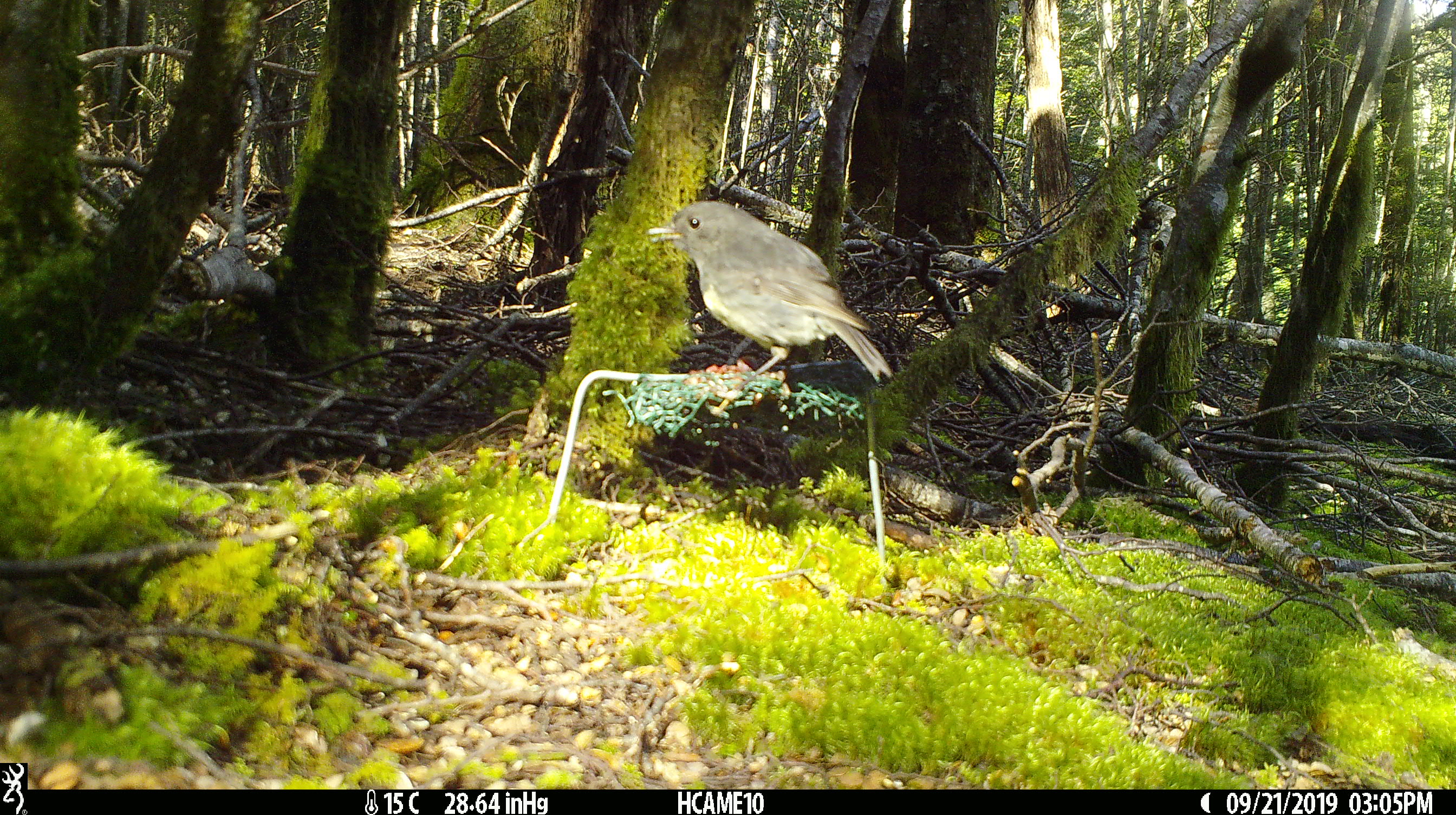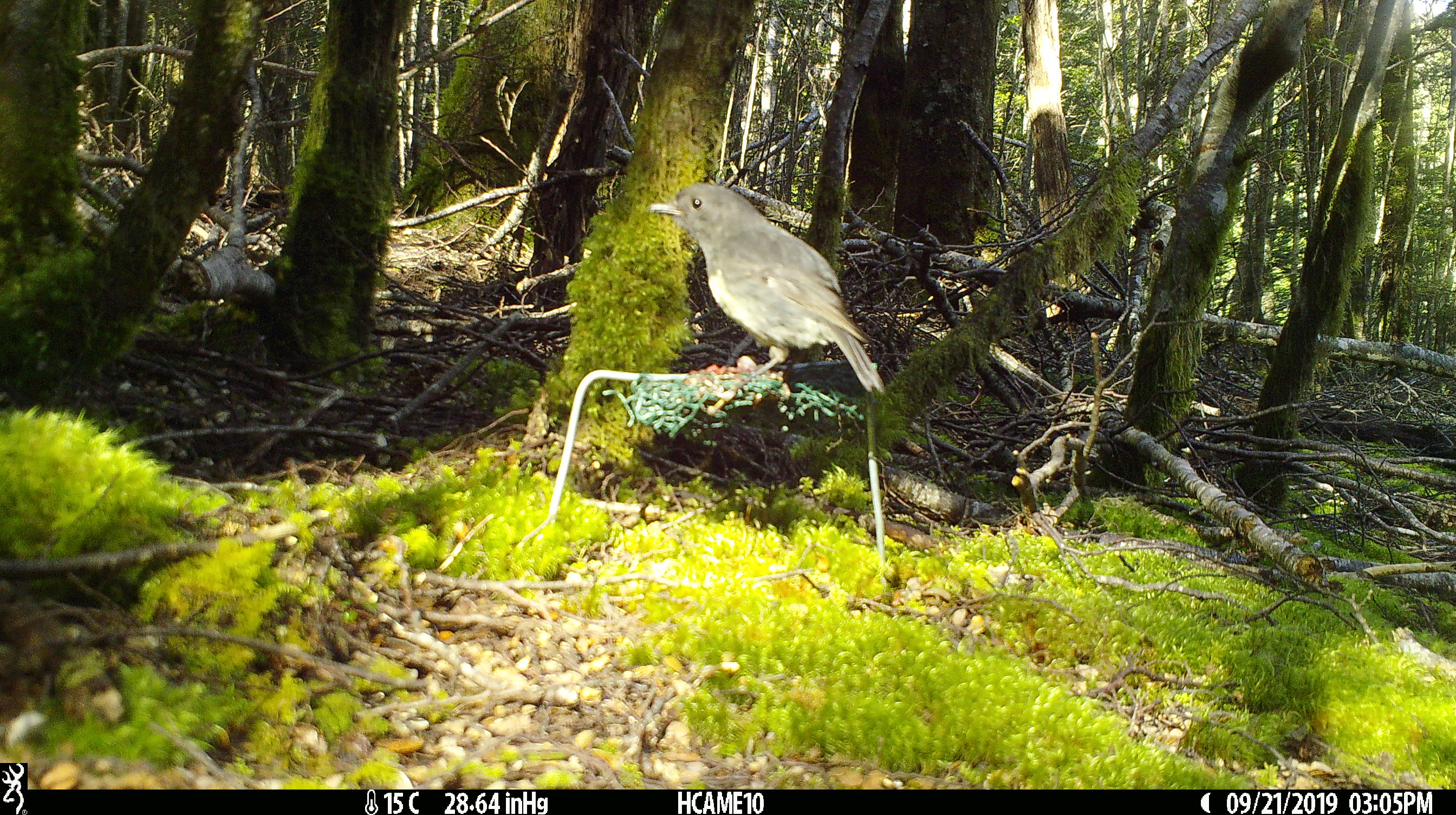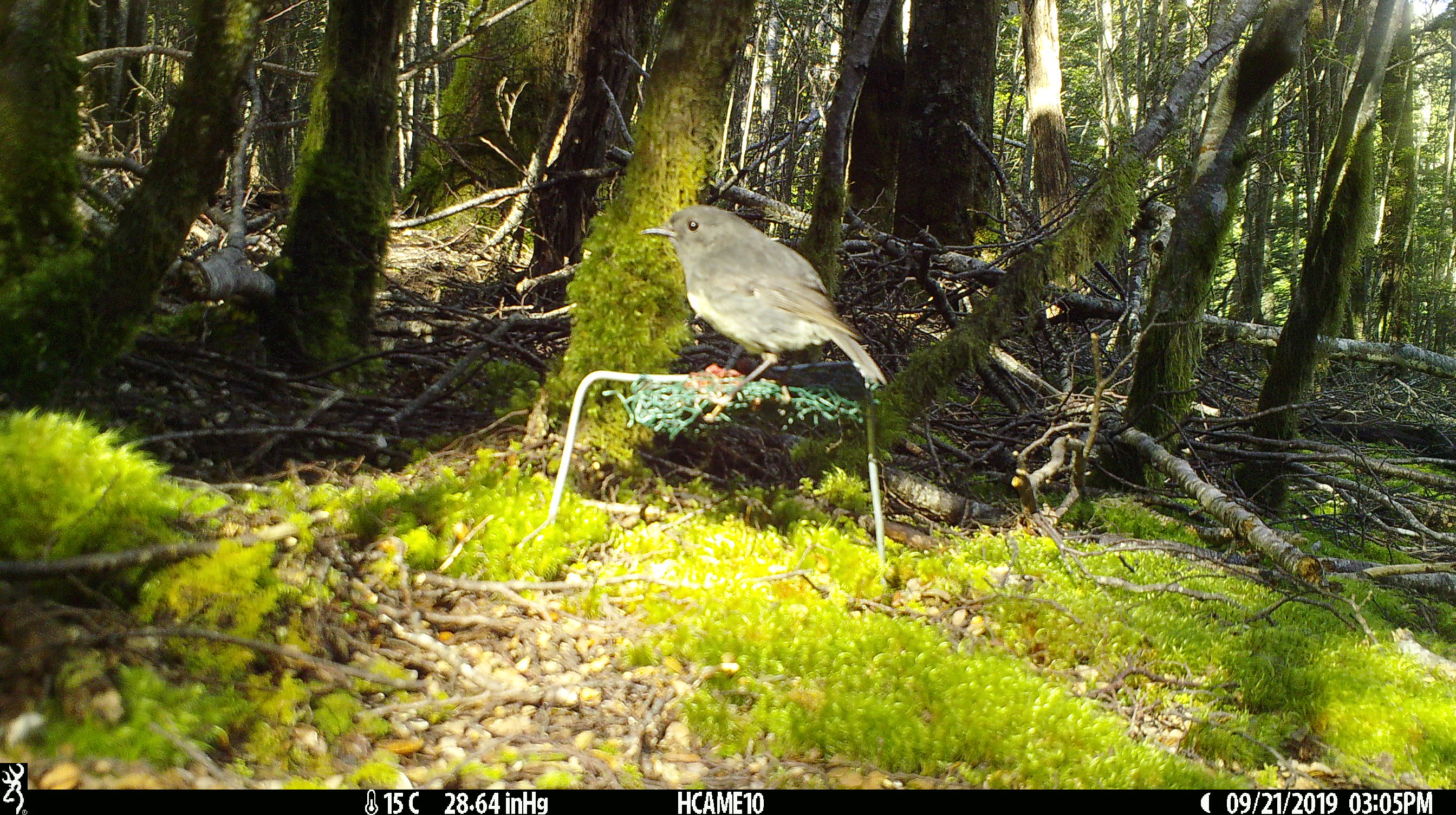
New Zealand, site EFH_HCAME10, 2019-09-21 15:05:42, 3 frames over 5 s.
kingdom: Animalia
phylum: Chordata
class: Aves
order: Passeriformes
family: Petroicidae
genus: Petroica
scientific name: Petroica australis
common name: new zealand robin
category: robin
Robin (new zealand robin) (Petroica australis).